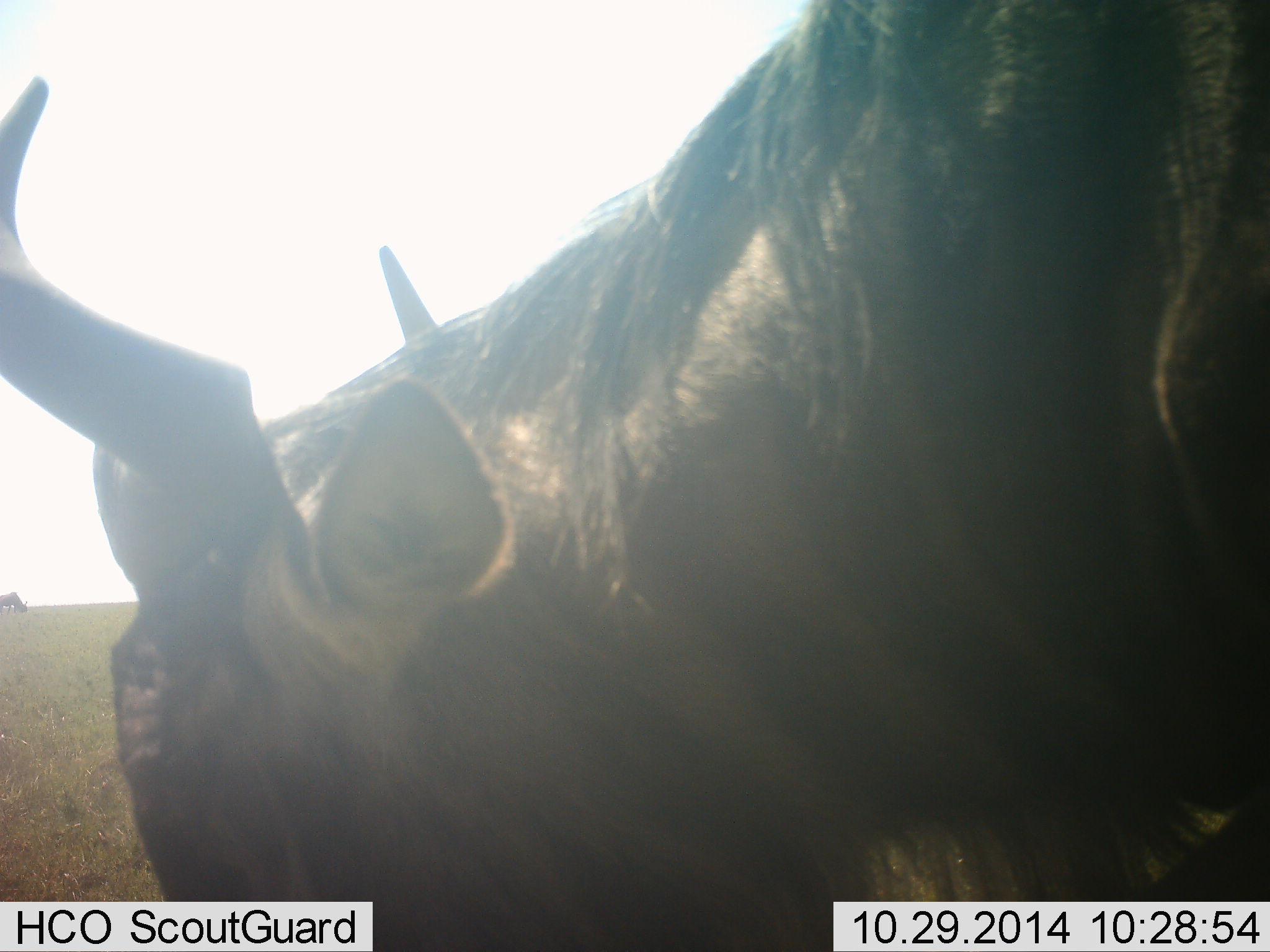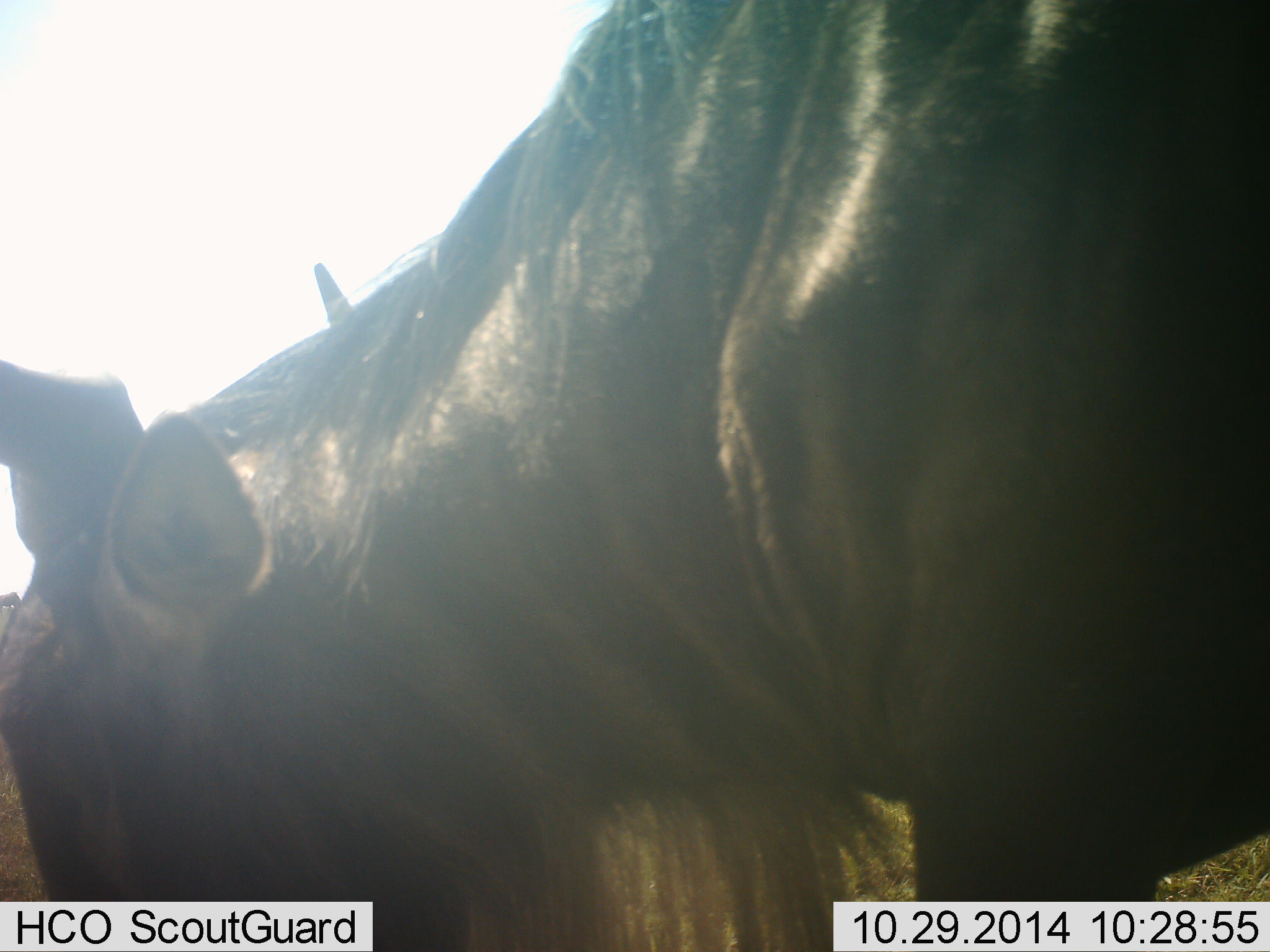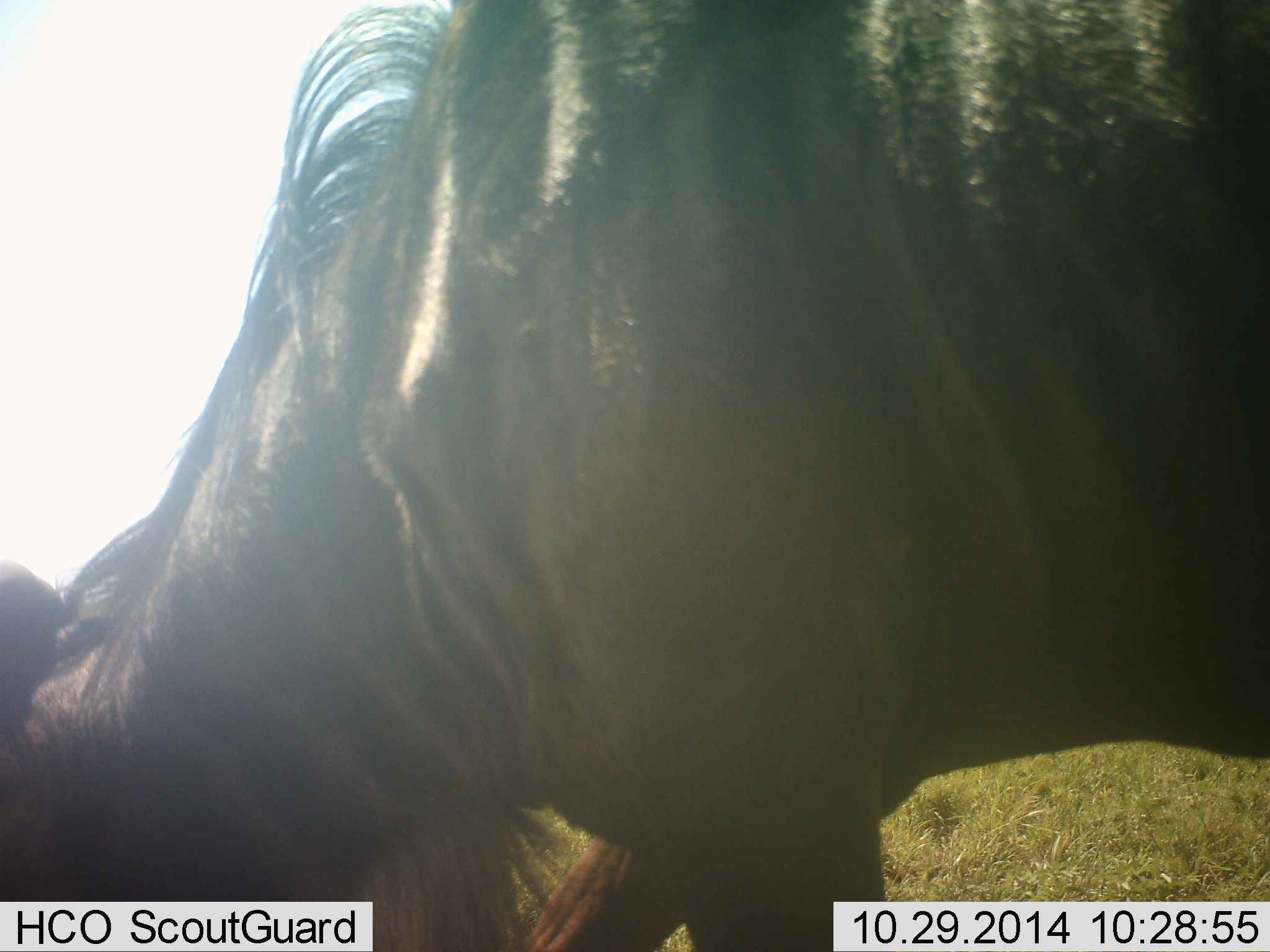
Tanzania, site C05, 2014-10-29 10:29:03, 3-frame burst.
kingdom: Animalia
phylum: Chordata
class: Mammalia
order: Artiodactyla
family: Bovidae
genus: Connochaetes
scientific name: Connochaetes taurinus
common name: blue wildebeest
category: wildebeest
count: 1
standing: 20%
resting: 0%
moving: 10%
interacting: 0%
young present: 0%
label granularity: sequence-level